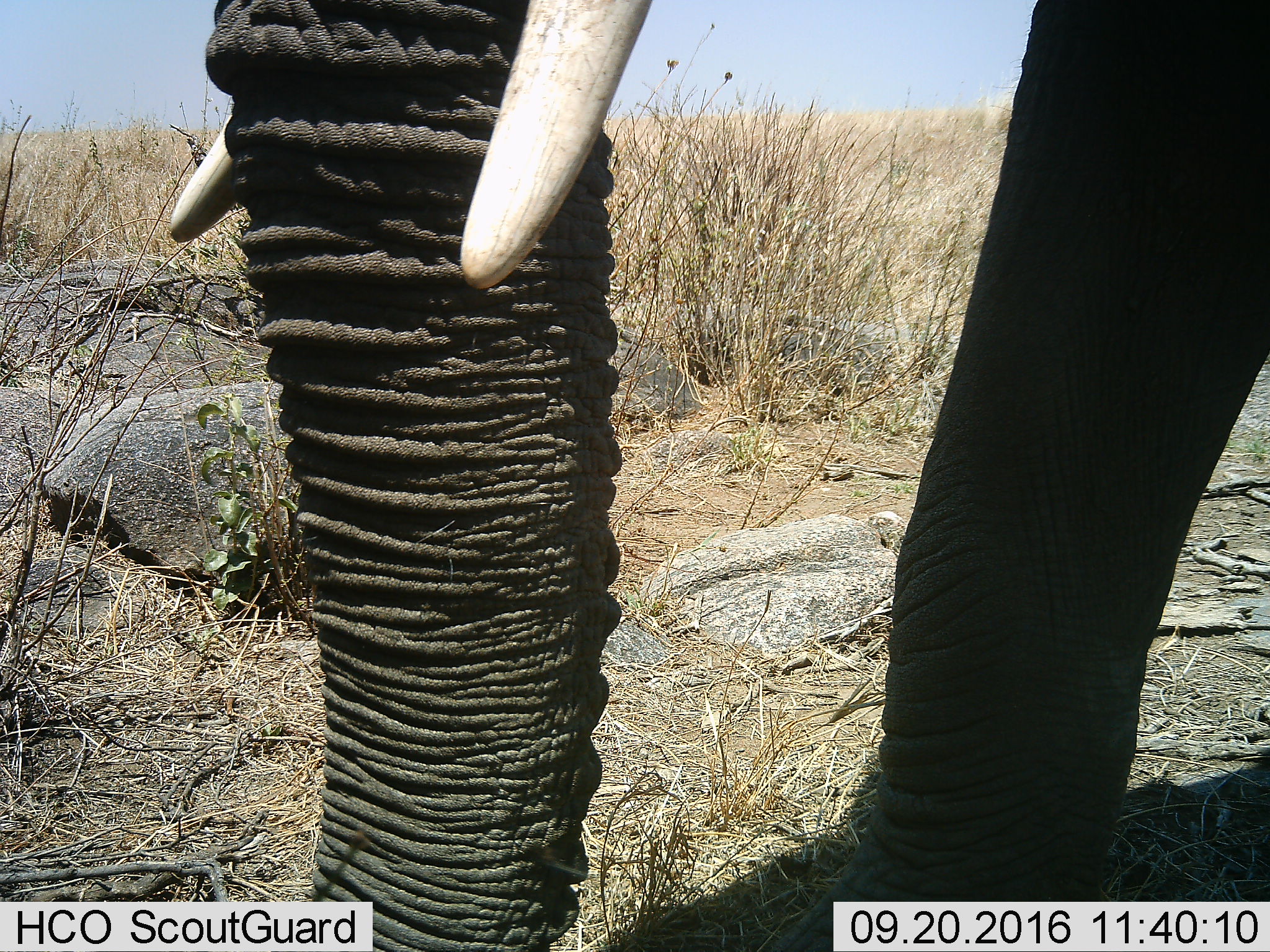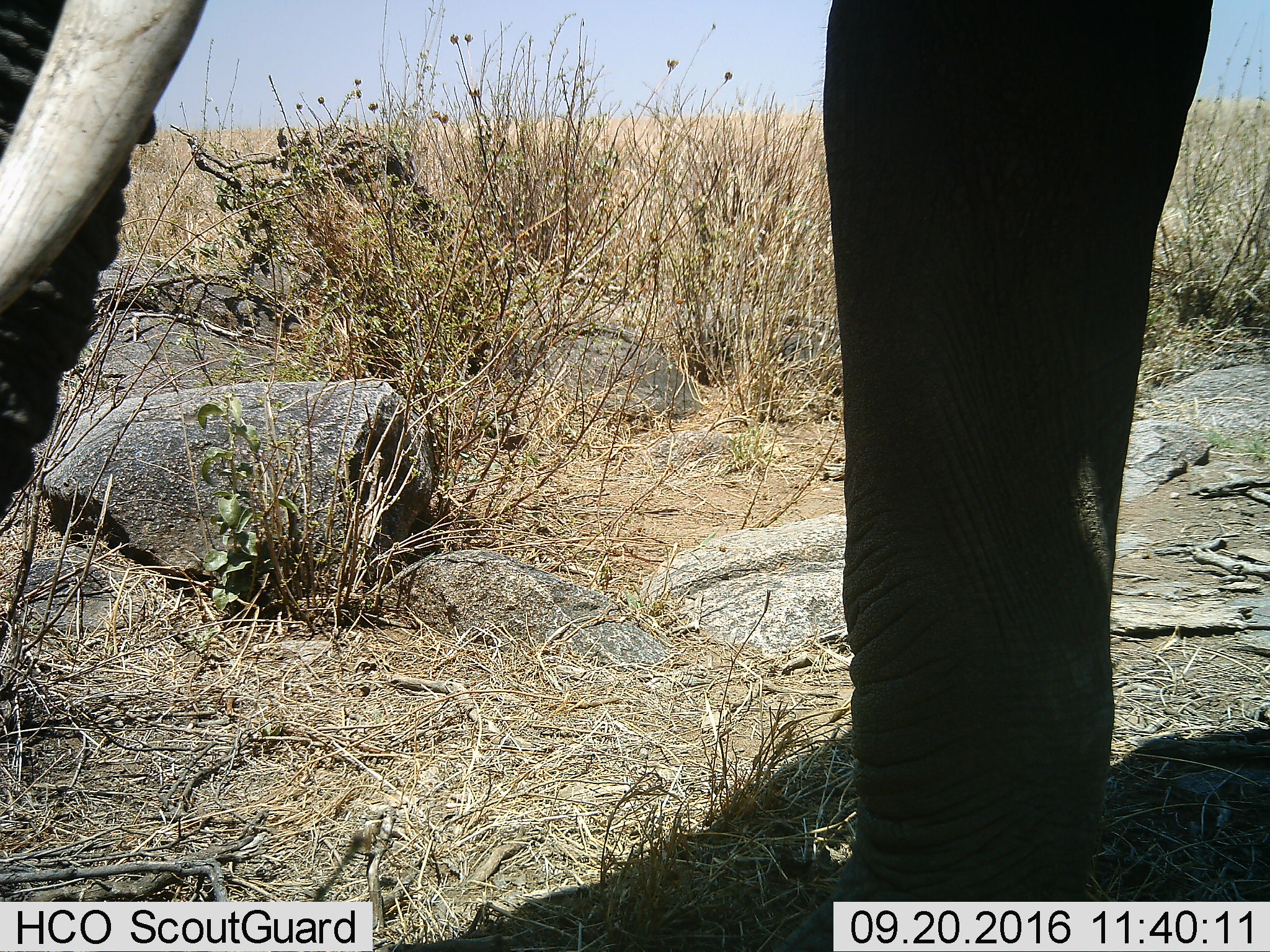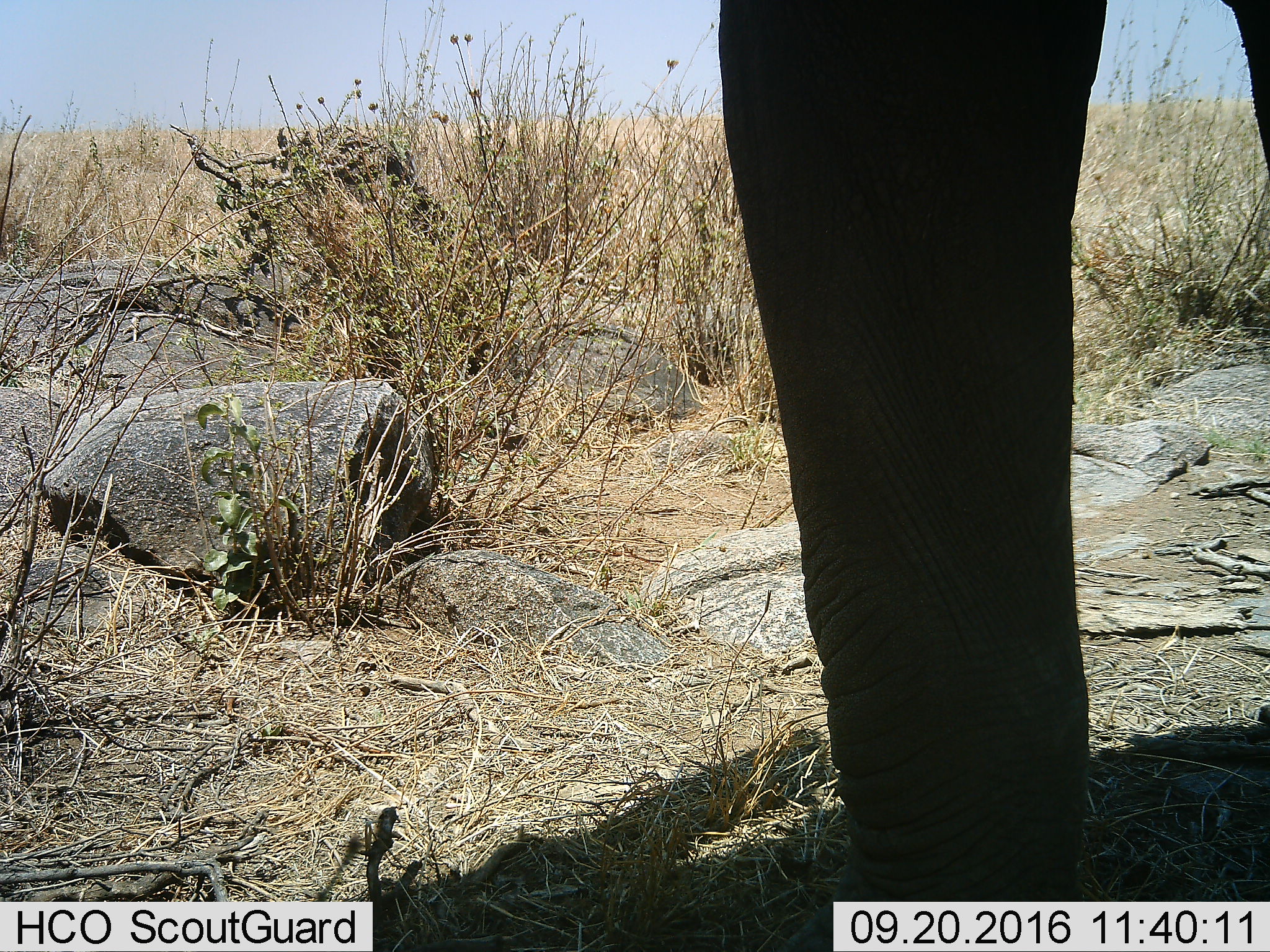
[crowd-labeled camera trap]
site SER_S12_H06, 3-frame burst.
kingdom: Animalia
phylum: Chordata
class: Mammalia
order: Proboscidea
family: Elephantidae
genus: Loxodonta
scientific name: Loxodonta africana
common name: african bush elephant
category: elephant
Elephant (african bush elephant) (Loxodonta africana), count 1. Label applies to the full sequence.